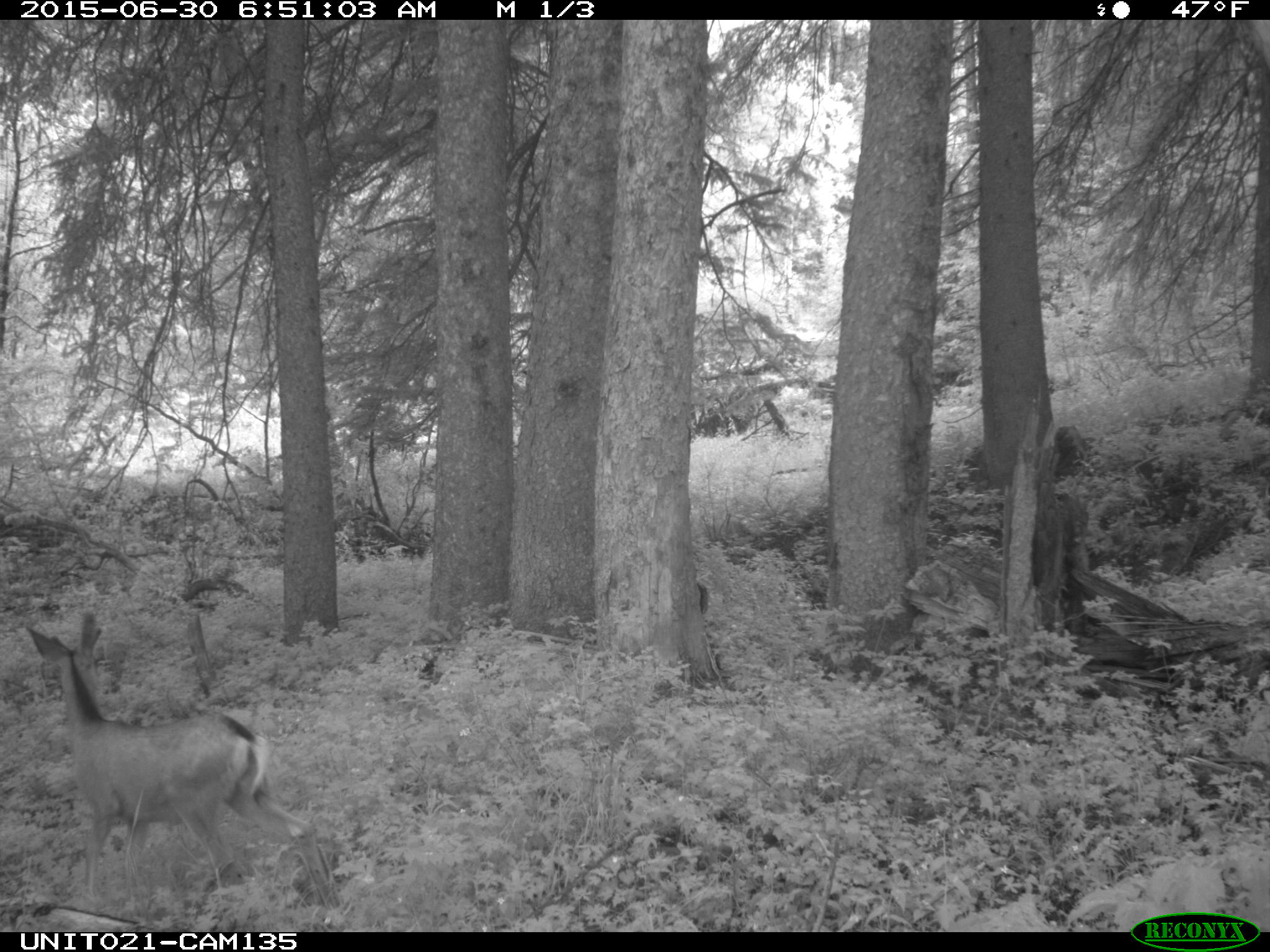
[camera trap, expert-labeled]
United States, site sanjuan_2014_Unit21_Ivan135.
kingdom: Animalia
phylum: Chordata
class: Mammalia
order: Artiodactyla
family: Cervidae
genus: Odocoileus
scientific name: Odocoileus hemionus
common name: mule deer